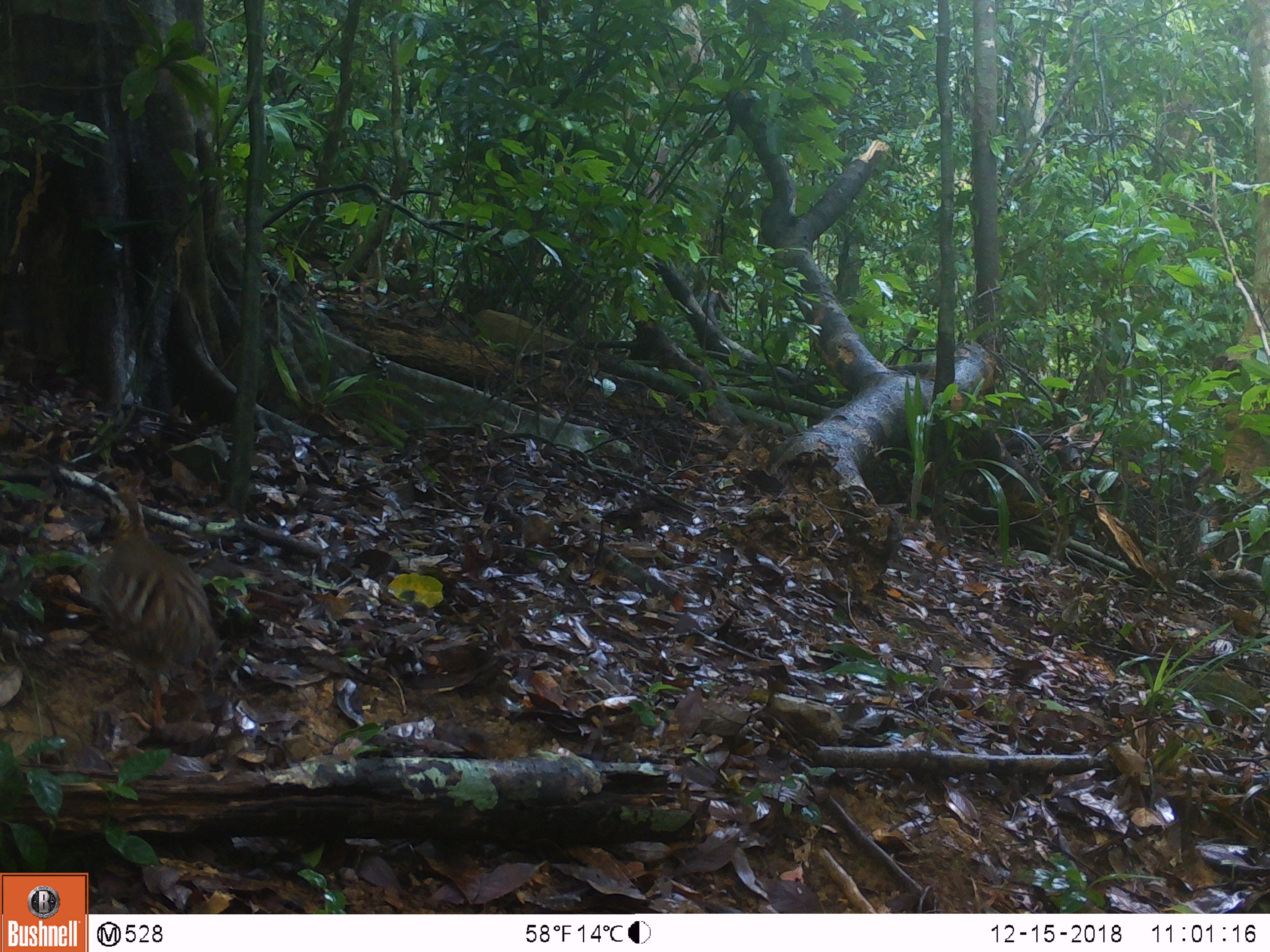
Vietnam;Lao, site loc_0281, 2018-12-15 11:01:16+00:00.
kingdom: Animalia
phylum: Chordata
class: Aves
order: Galliformes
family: Phasianidae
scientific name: Phasianidae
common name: partridge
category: unidentified partridge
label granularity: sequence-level